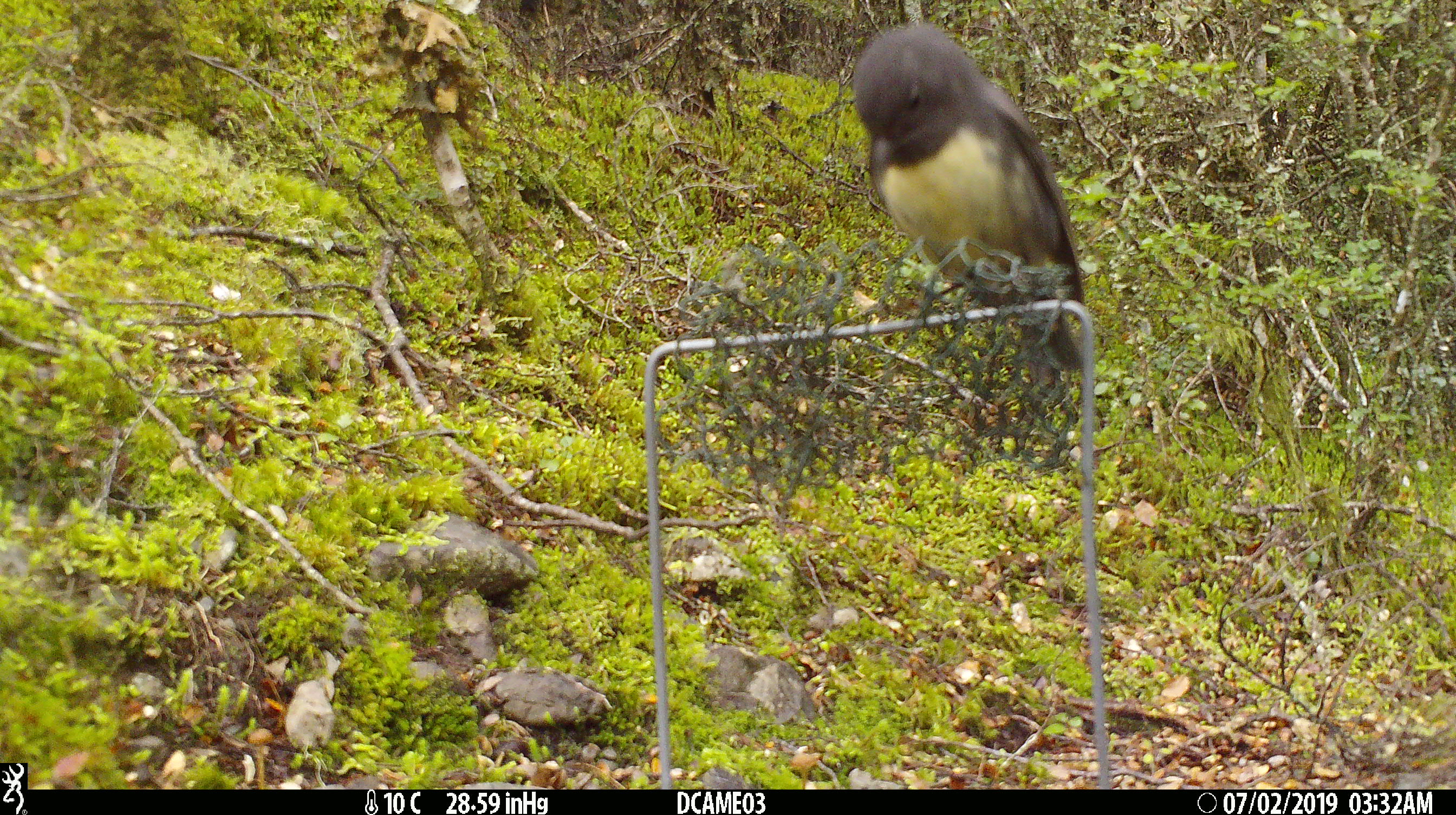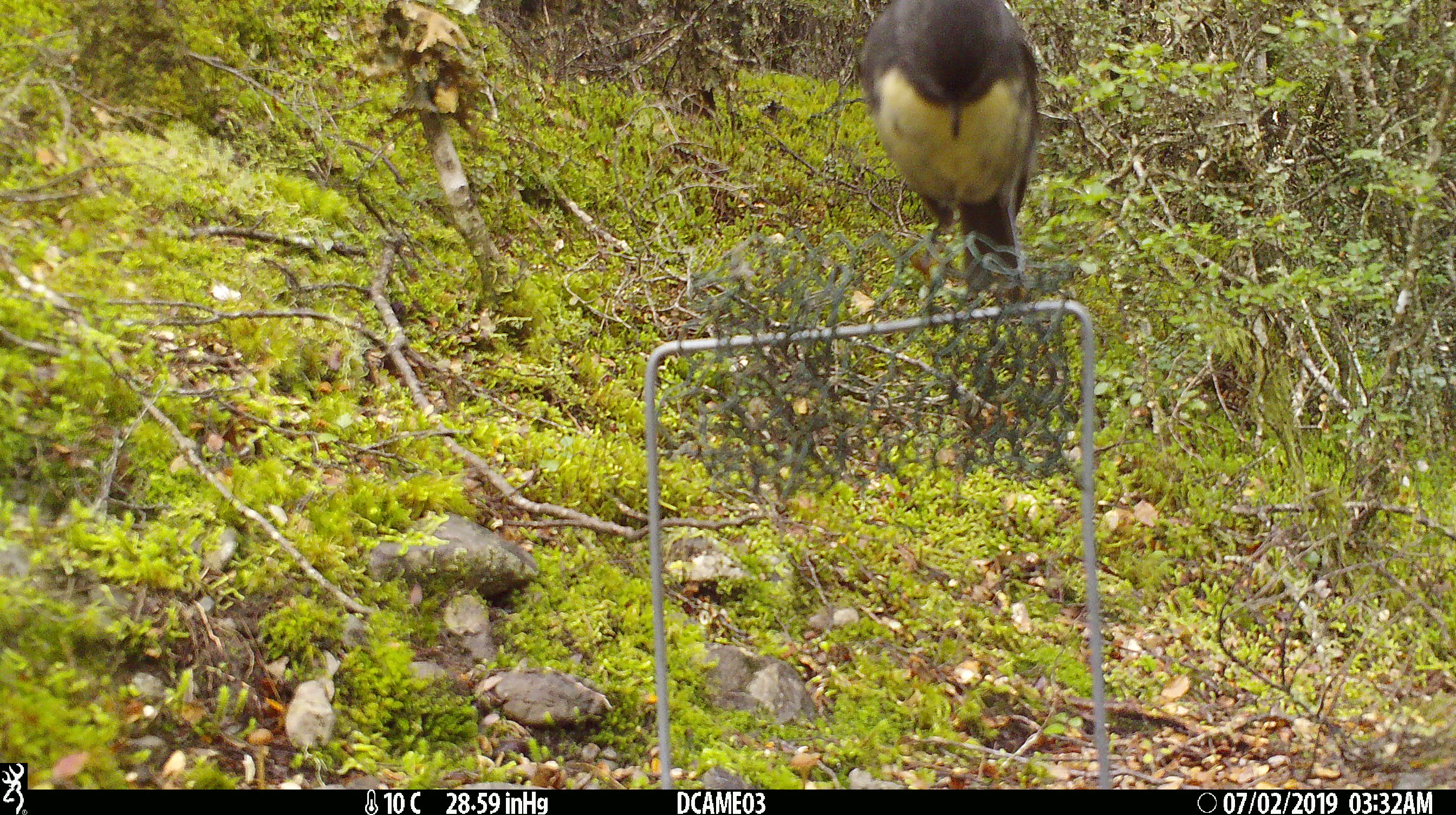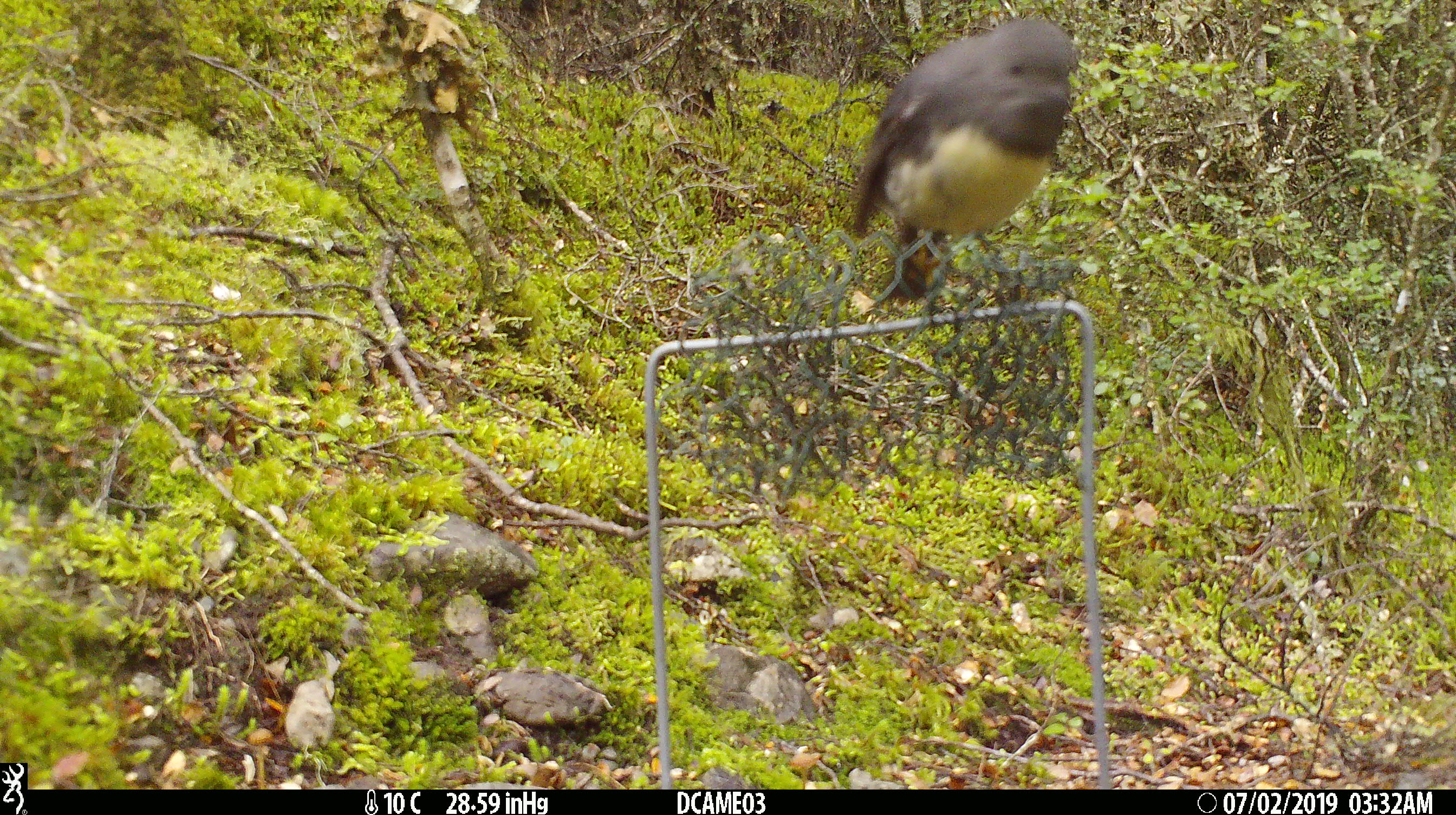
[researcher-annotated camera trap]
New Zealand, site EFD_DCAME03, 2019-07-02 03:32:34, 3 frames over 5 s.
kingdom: Animalia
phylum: Chordata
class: Aves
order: Passeriformes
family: Petroicidae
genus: Petroica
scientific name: Petroica australis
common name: new zealand robin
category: robin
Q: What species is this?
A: Robin (new zealand robin) (Petroica australis).